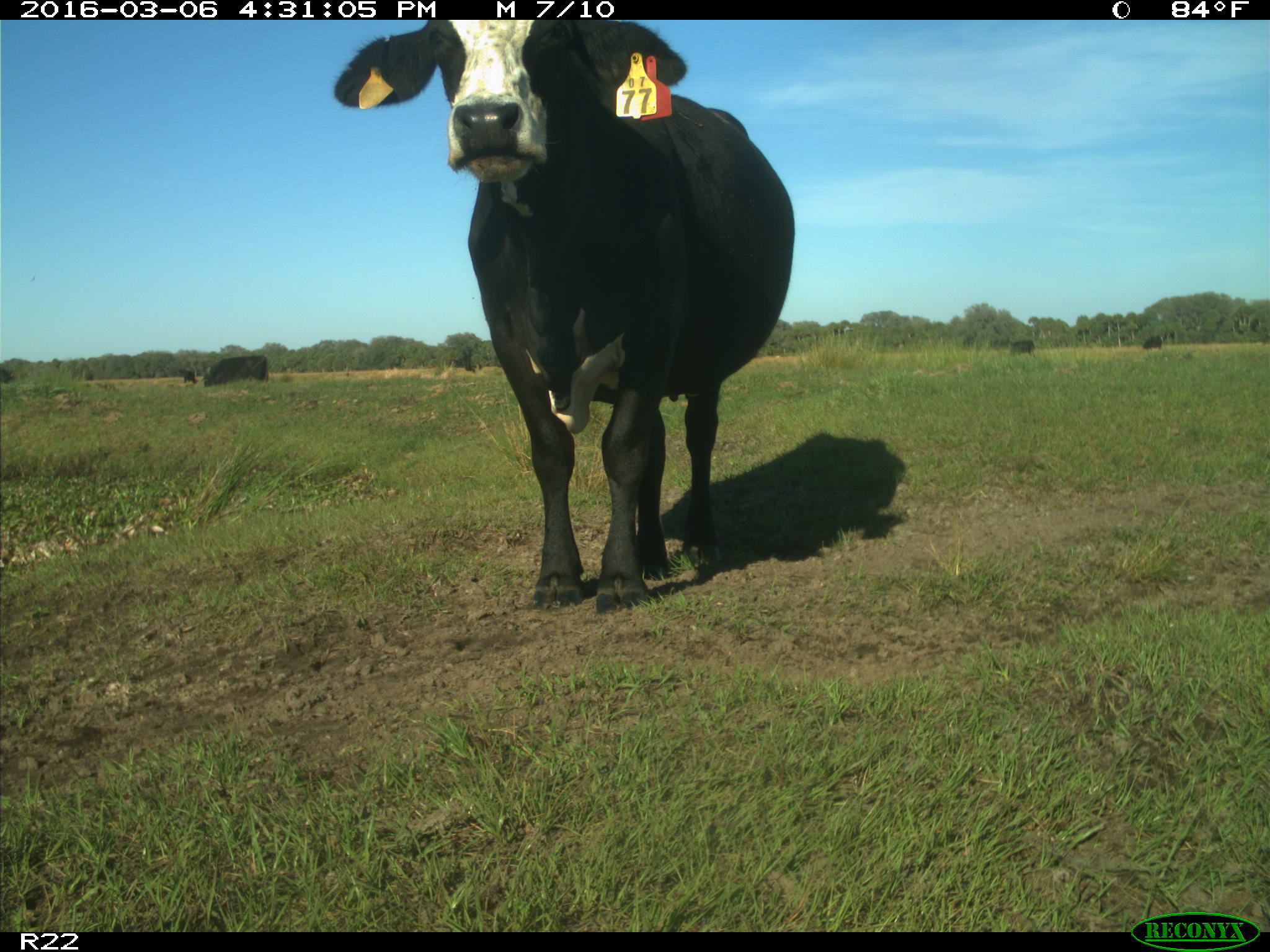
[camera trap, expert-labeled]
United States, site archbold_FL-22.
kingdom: Animalia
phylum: Chordata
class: Mammalia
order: Artiodactyla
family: Bovidae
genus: Bos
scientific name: Bos taurus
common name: domestic cow